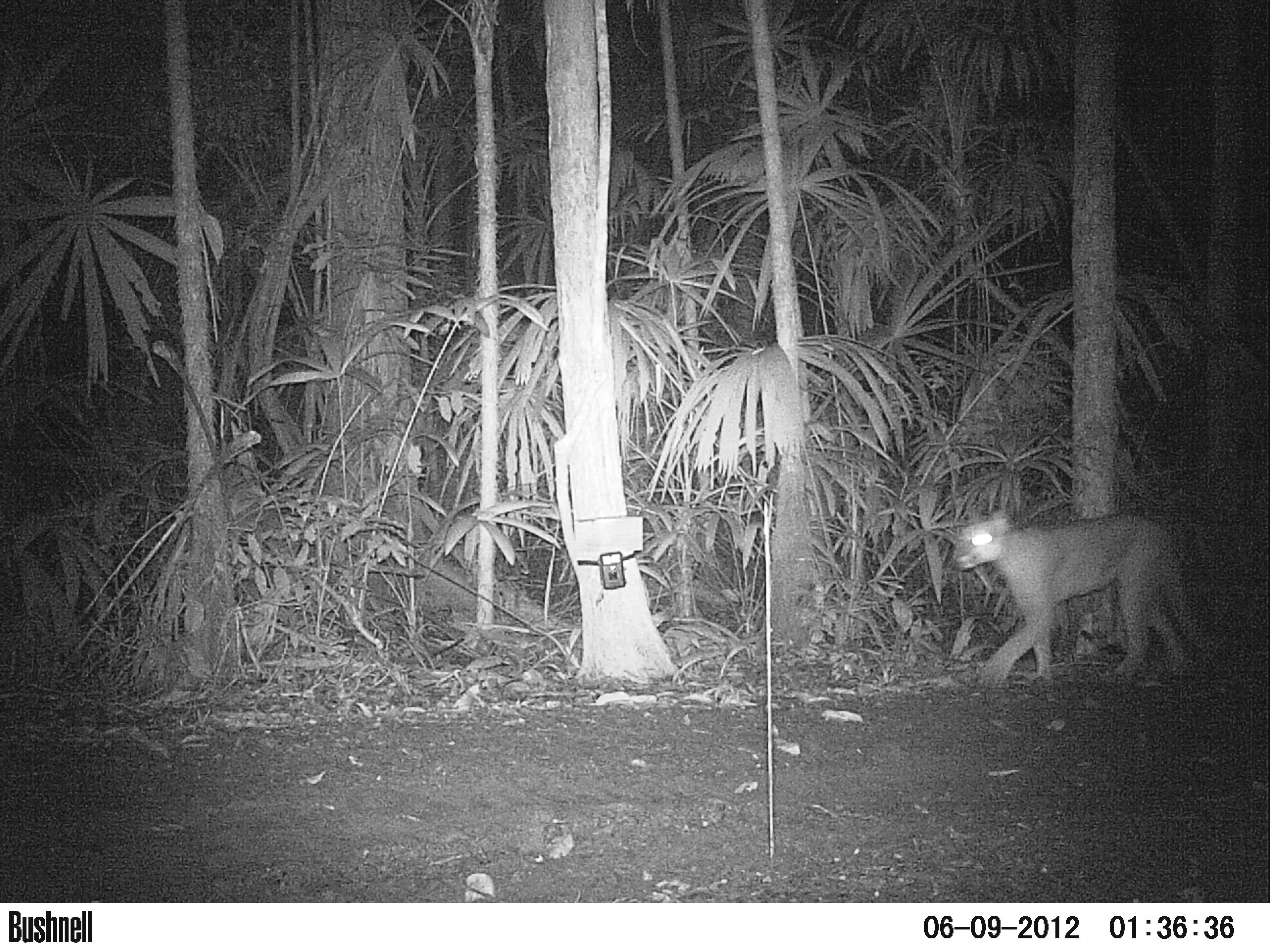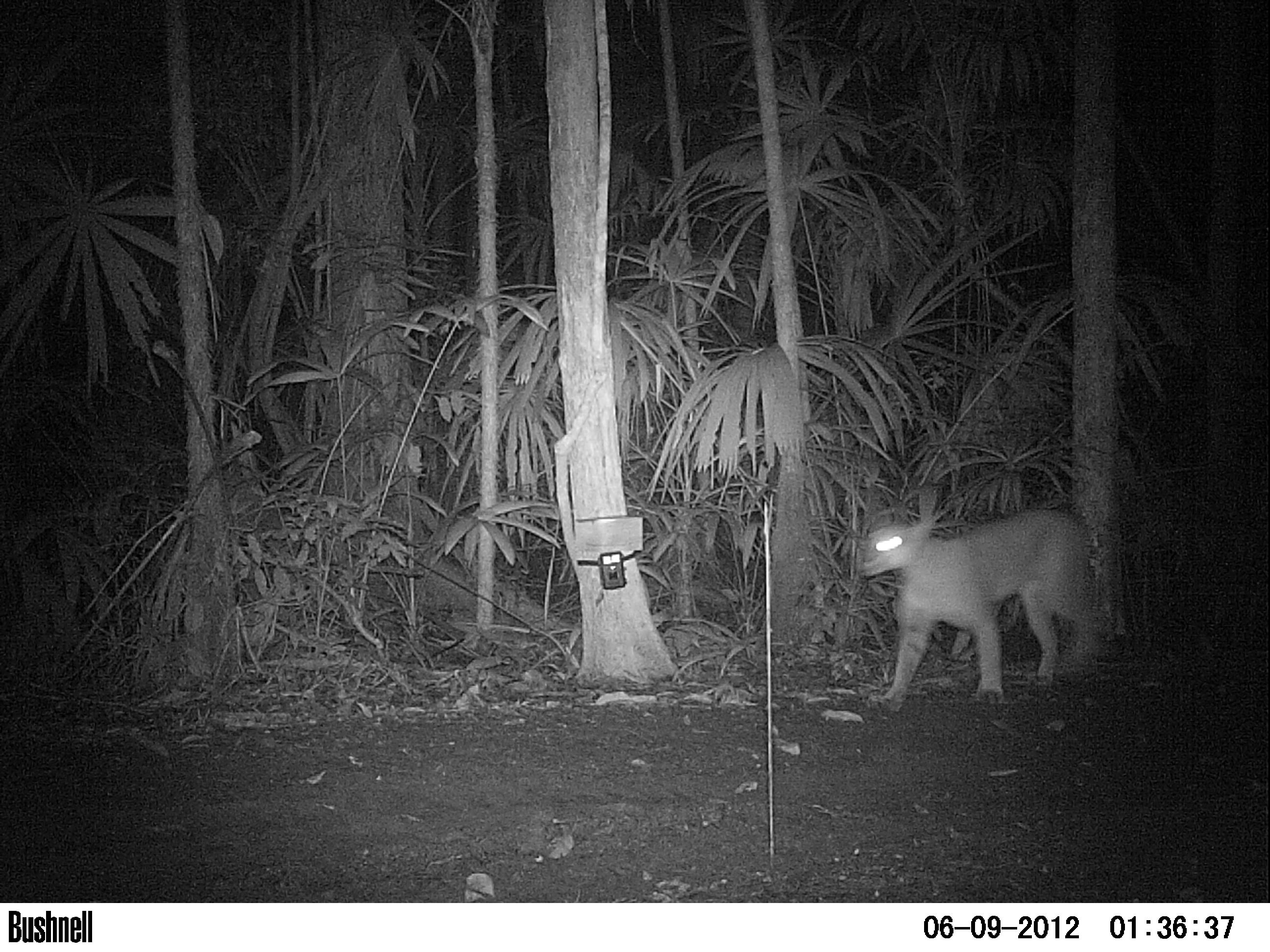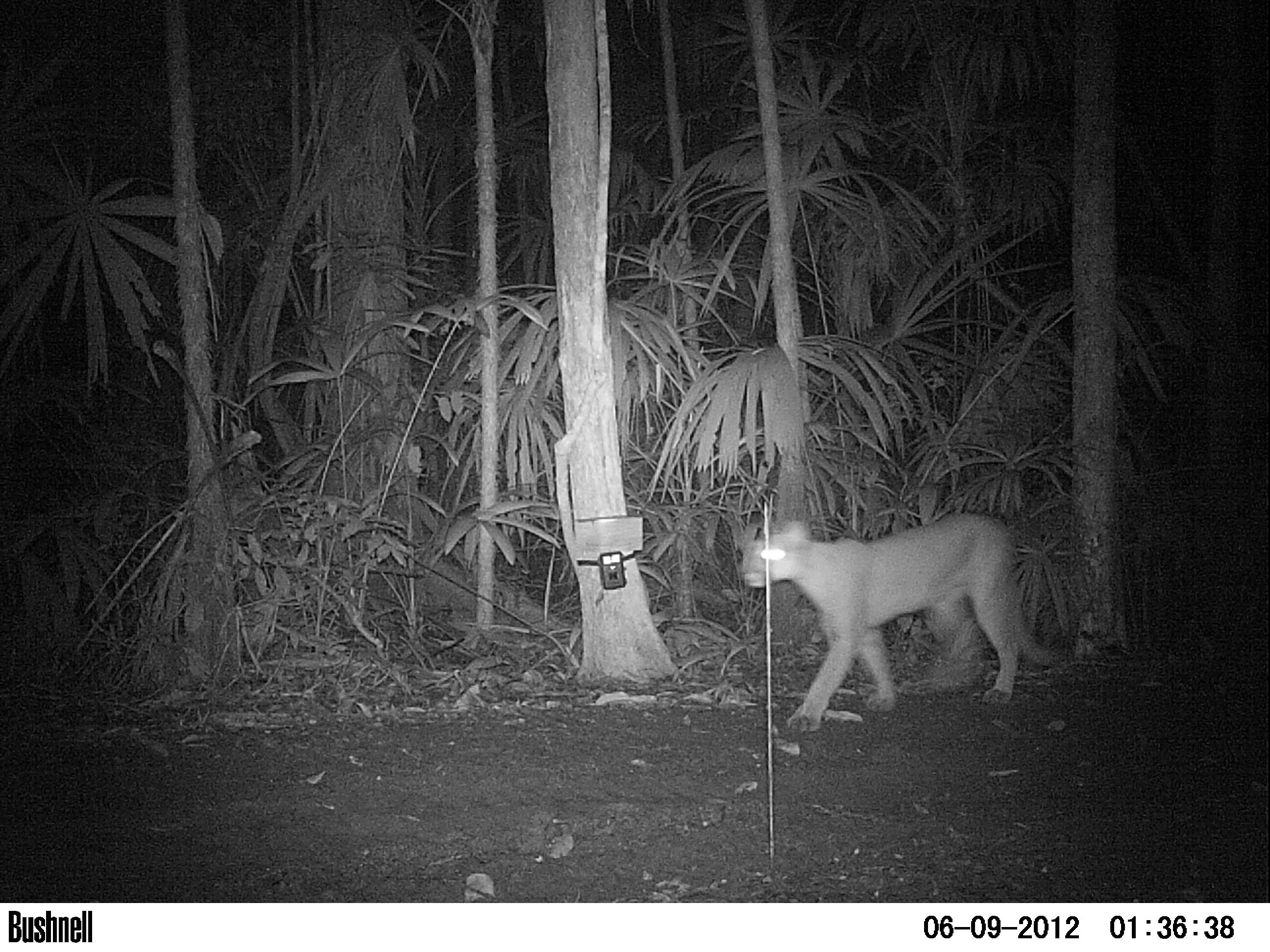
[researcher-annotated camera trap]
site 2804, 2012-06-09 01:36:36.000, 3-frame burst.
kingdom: Animalia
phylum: Chordata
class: Mammalia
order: Carnivora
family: Felidae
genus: Puma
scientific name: Puma concolor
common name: mountain lion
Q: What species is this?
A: Puma concolor (mountain lion).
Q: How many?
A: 1.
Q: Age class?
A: Adult.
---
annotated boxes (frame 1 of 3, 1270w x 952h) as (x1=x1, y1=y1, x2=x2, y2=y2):
puma concolor: (x1=949, y1=508, x2=1203, y2=686)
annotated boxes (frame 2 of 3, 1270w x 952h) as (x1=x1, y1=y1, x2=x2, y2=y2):
puma concolor: (x1=858, y1=508, x2=1099, y2=701)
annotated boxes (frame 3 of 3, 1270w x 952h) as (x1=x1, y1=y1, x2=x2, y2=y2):
puma concolor: (x1=738, y1=512, x2=1083, y2=733)